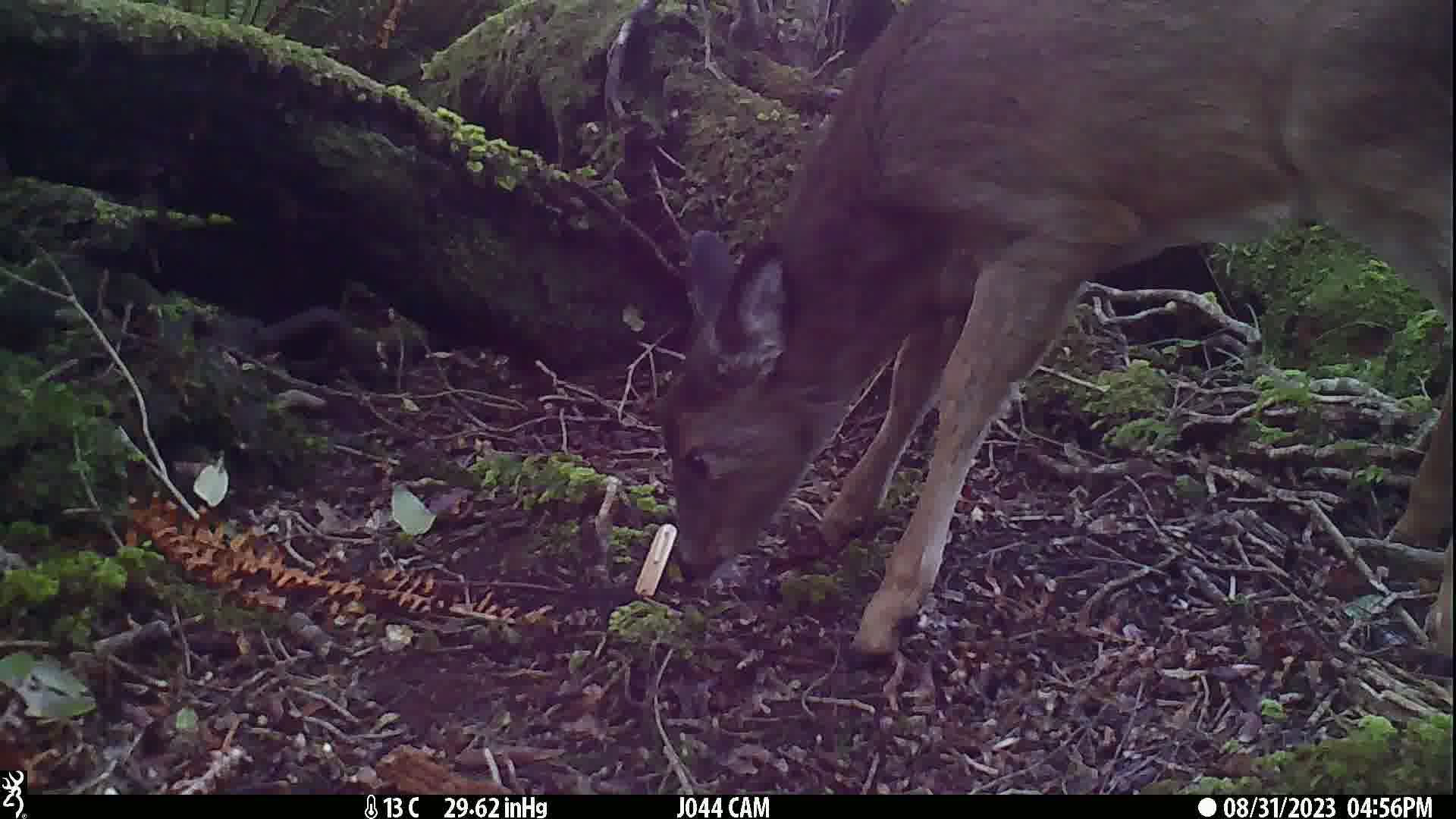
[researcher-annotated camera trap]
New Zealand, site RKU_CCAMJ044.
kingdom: Animalia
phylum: Chordata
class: Mammalia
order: Artiodactyla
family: Cervidae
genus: Odocoileus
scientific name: Odocoileus virginianus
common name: white-tailed deer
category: white tailed deer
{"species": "white tailed deer (white-tailed deer) (Odocoileus virginianus)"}